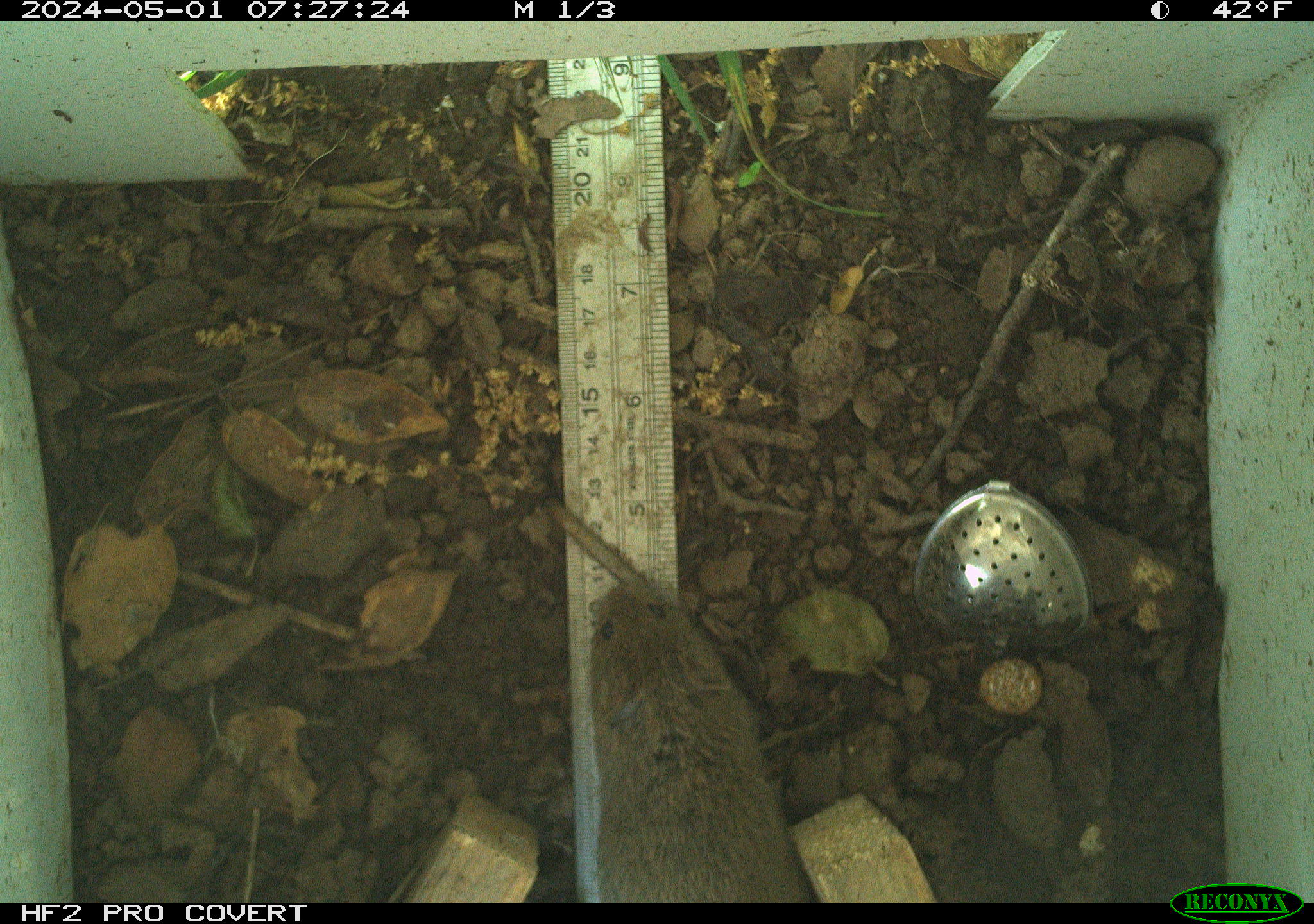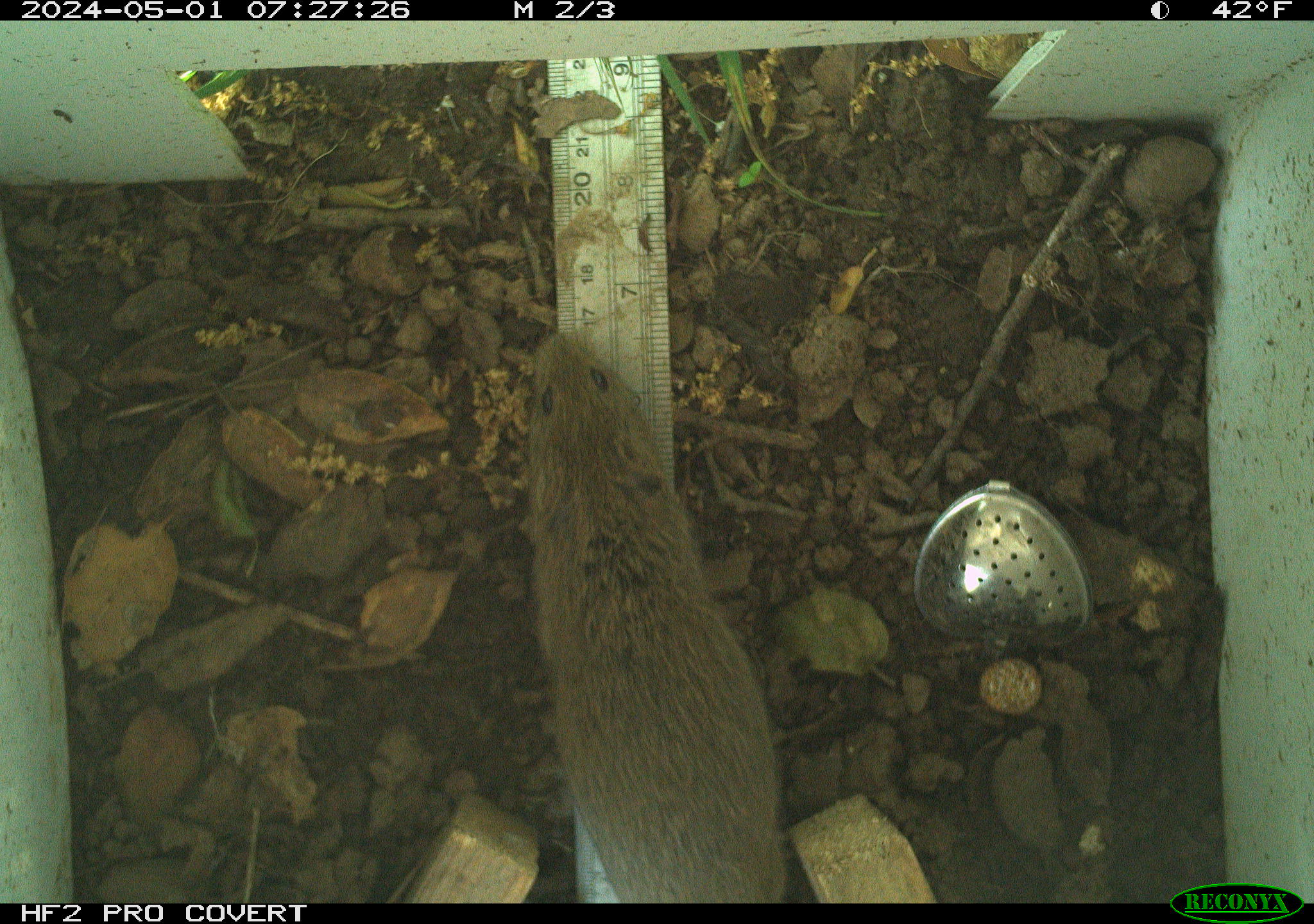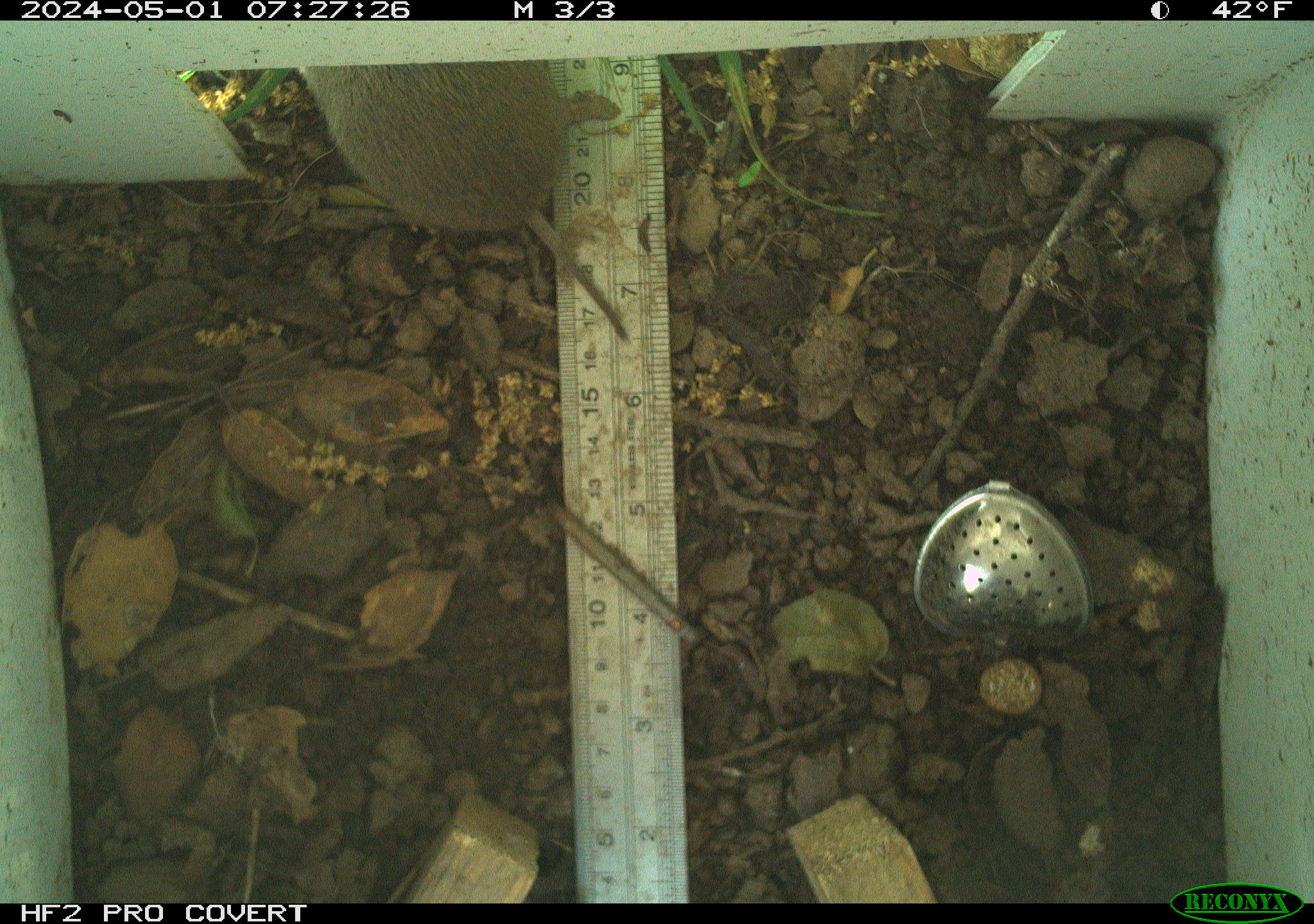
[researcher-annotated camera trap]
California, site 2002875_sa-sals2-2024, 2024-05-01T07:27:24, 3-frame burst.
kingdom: Animalia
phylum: Chordata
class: Mammalia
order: Rodentia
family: Cricetidae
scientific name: Arvicolinae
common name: voles, lemmings, and muskrats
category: arvicolinae subfamily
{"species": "arvicolinae subfamily (voles, lemmings, and muskrats) (Arvicolinae)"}